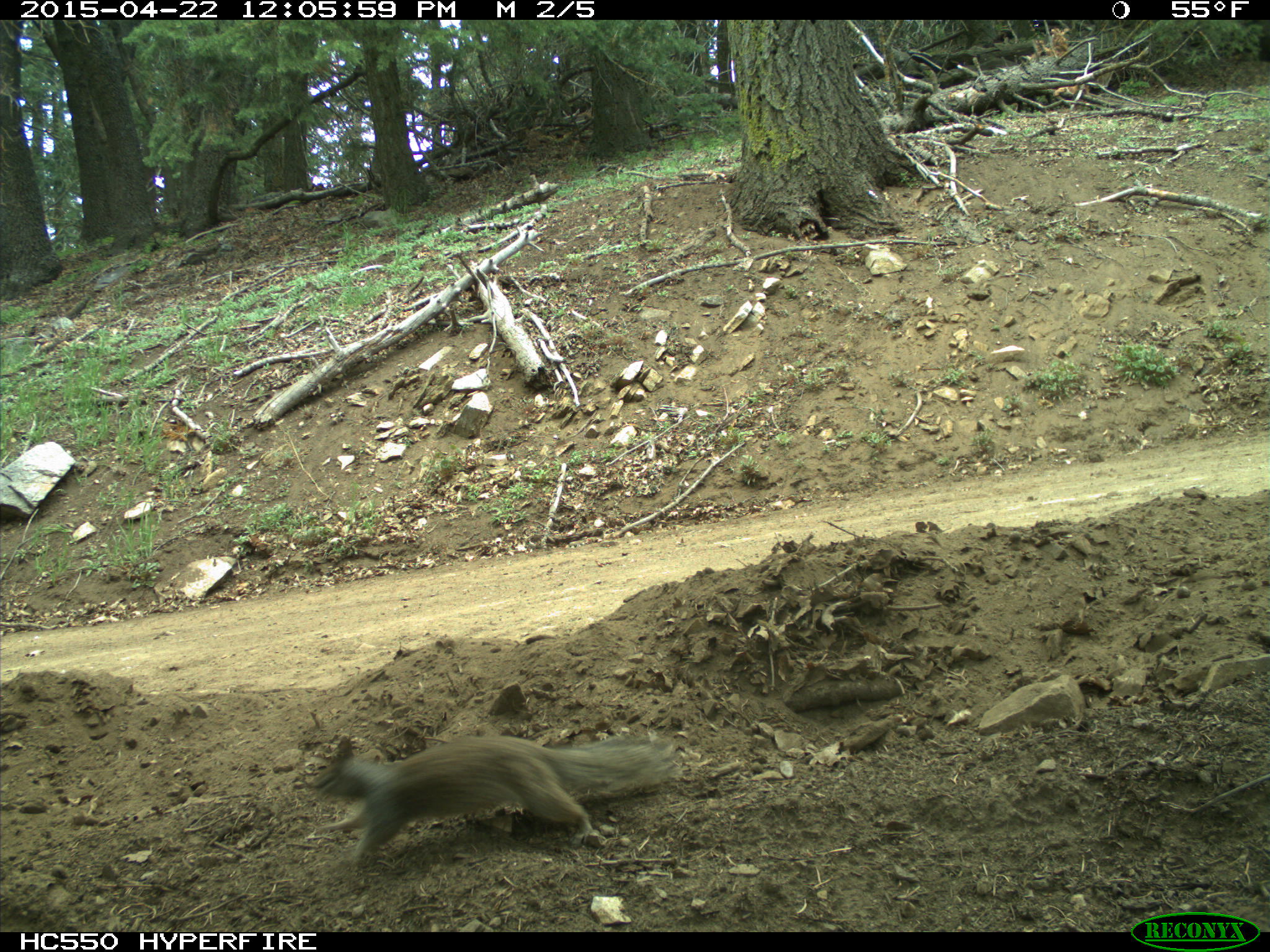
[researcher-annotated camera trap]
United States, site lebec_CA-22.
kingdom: Animalia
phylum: Chordata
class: Mammalia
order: Rodentia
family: Sciuridae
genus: Otospermophilus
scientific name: Otospermophilus beecheyi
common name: california ground squirrel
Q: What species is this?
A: Otospermophilus beecheyi (california ground squirrel).